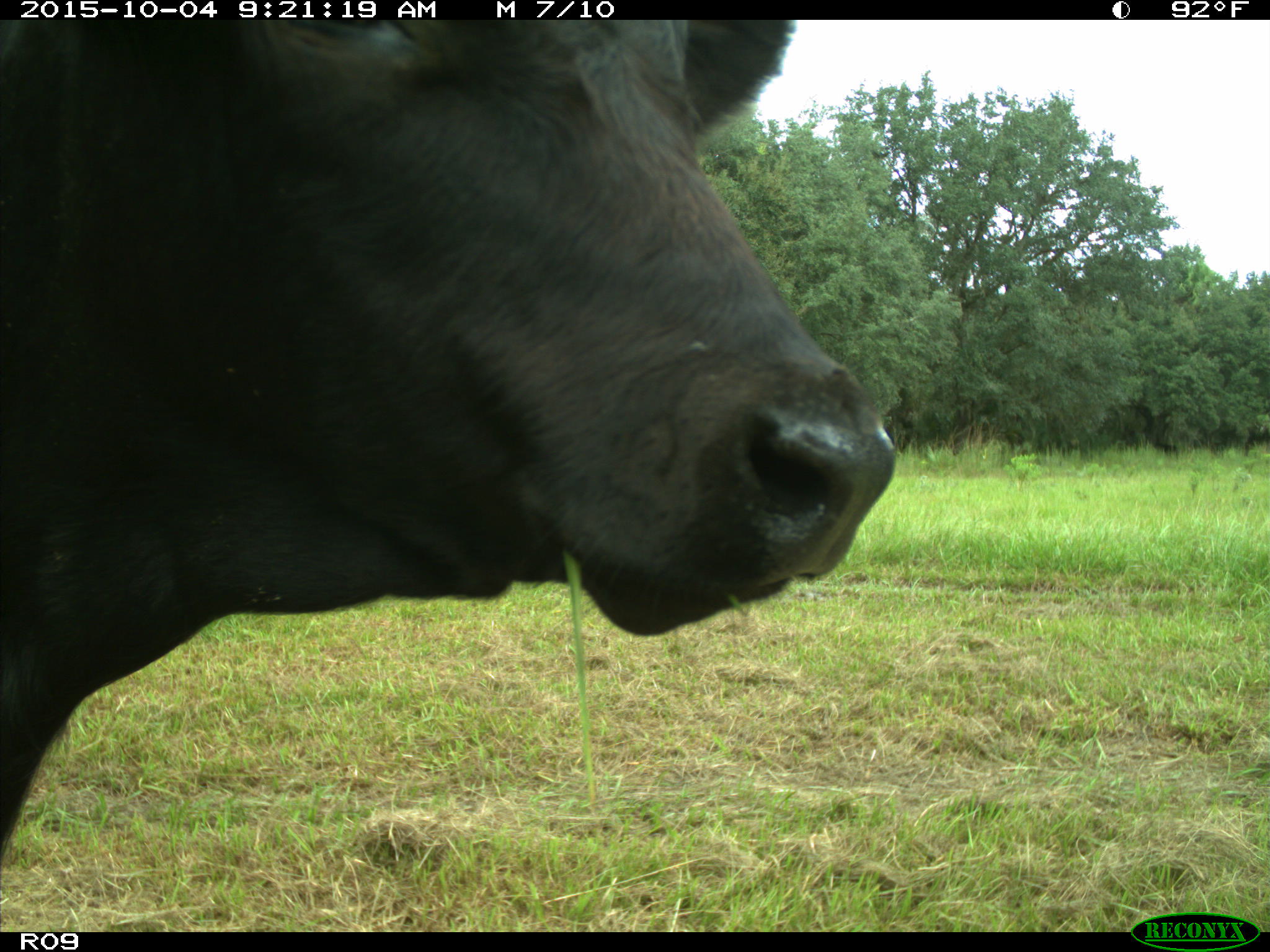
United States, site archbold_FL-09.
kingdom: Animalia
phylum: Chordata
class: Mammalia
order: Artiodactyla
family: Bovidae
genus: Bos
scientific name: Bos taurus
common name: domestic cow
Bos taurus (domestic cow).